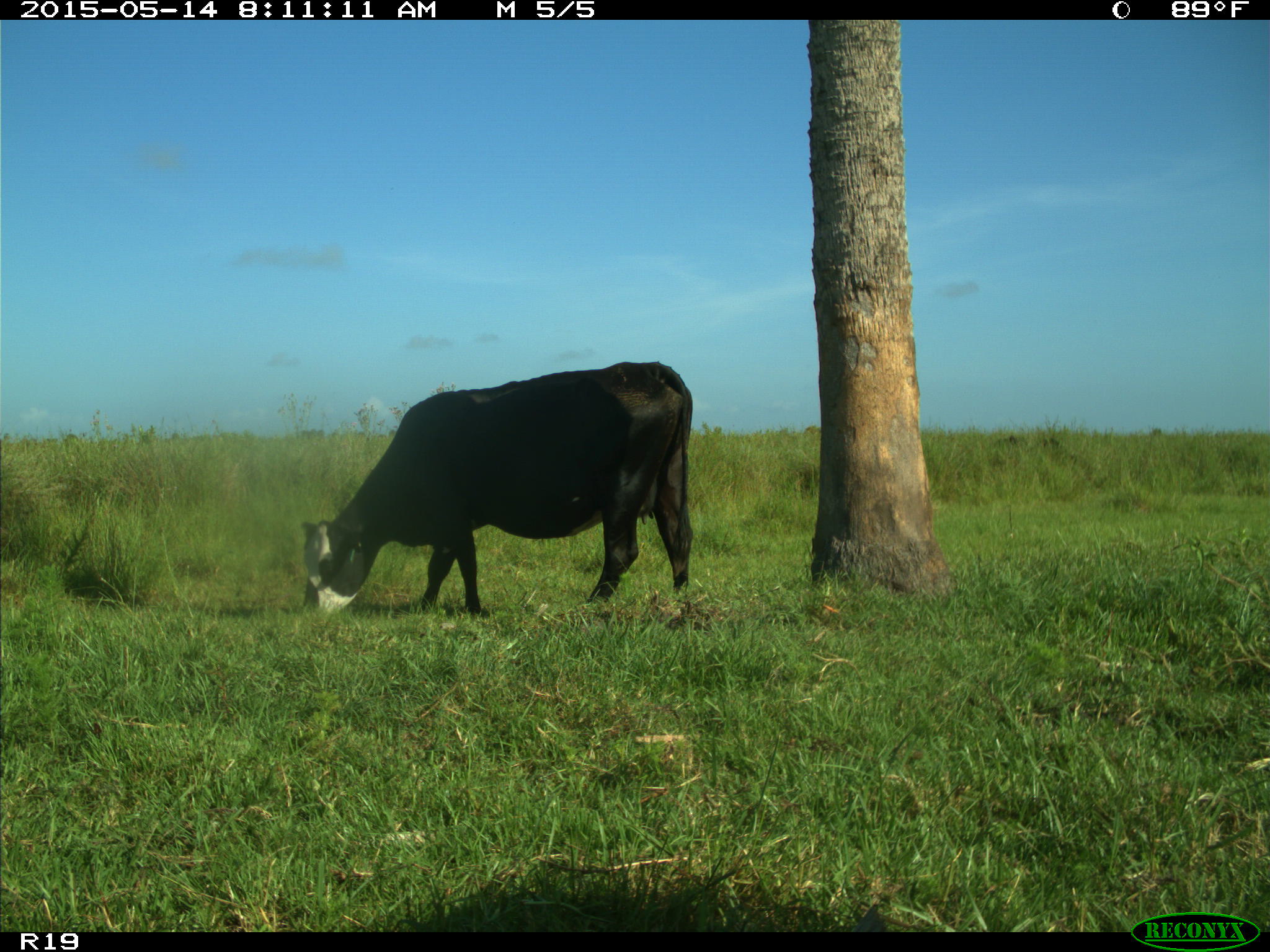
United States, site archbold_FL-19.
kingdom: Animalia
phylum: Chordata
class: Mammalia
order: Artiodactyla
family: Bovidae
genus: Bos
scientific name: Bos taurus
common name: domestic cow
Bos taurus (domestic cow).